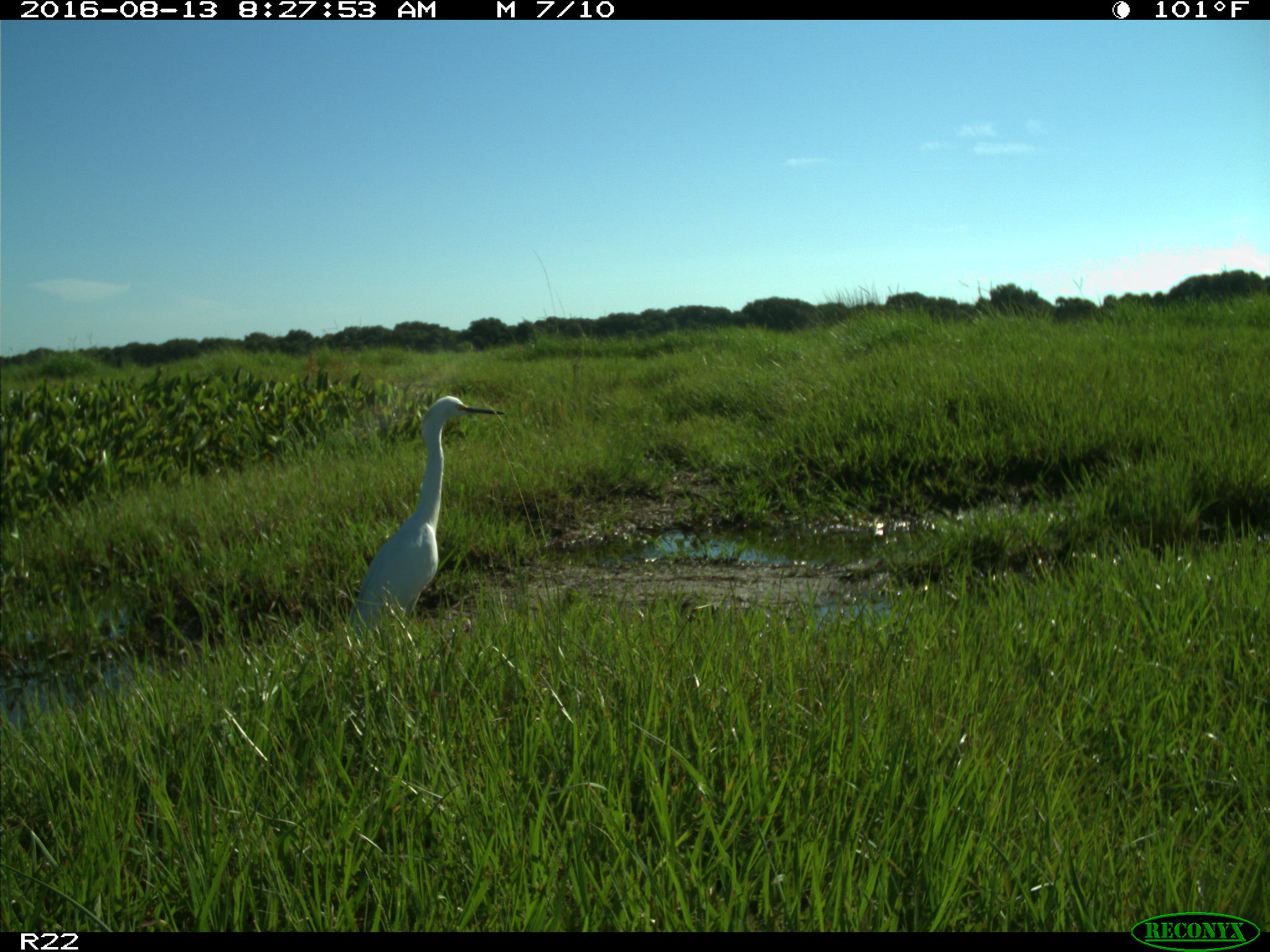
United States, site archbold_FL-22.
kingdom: Animalia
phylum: Chordata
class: Aves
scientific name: Aves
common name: birds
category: unidentified bird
Unidentified bird (birds) (Aves).